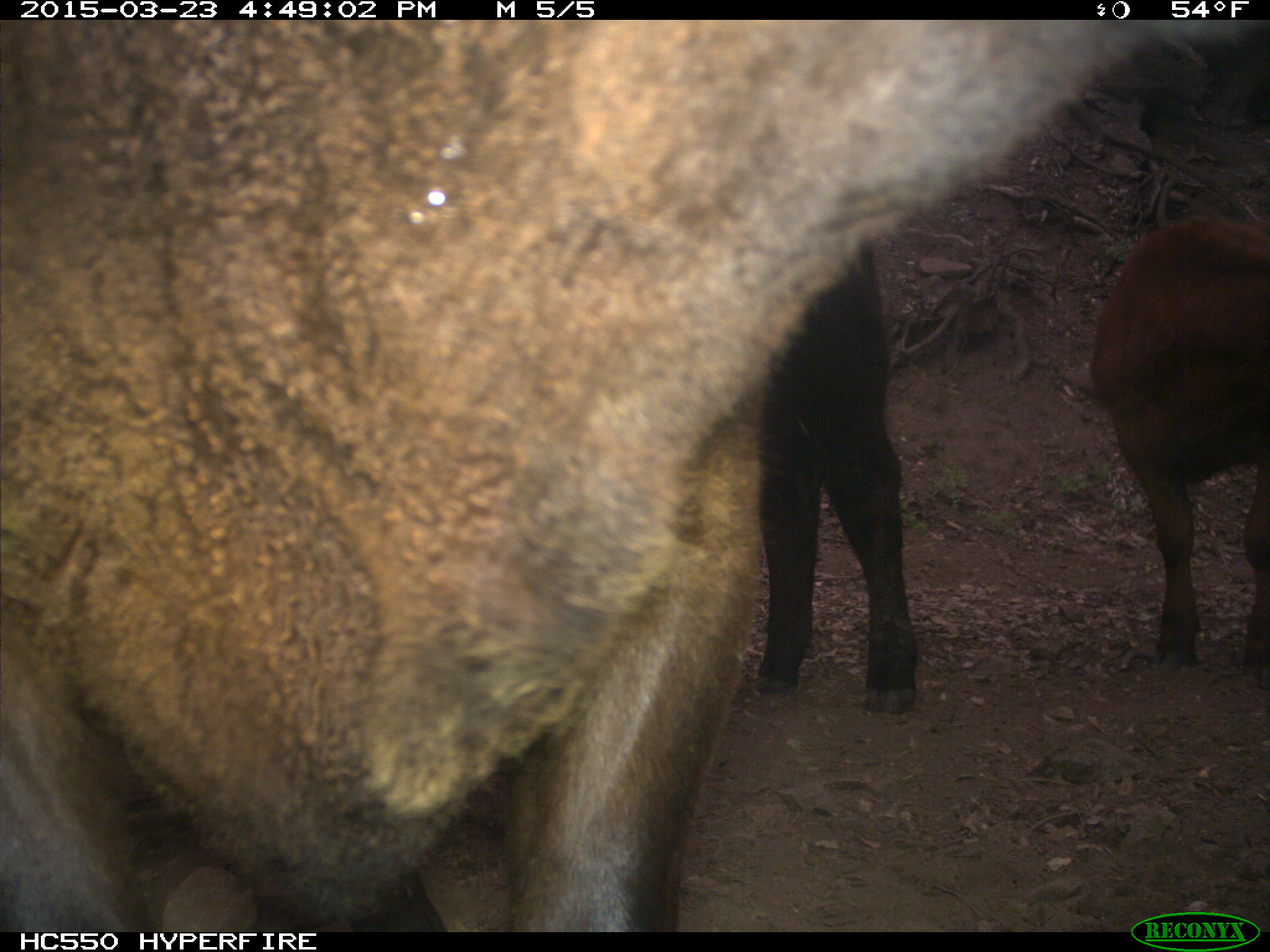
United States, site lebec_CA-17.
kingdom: Animalia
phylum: Chordata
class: Mammalia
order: Artiodactyla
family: Bovidae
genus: Bos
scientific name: Bos taurus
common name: domestic cow